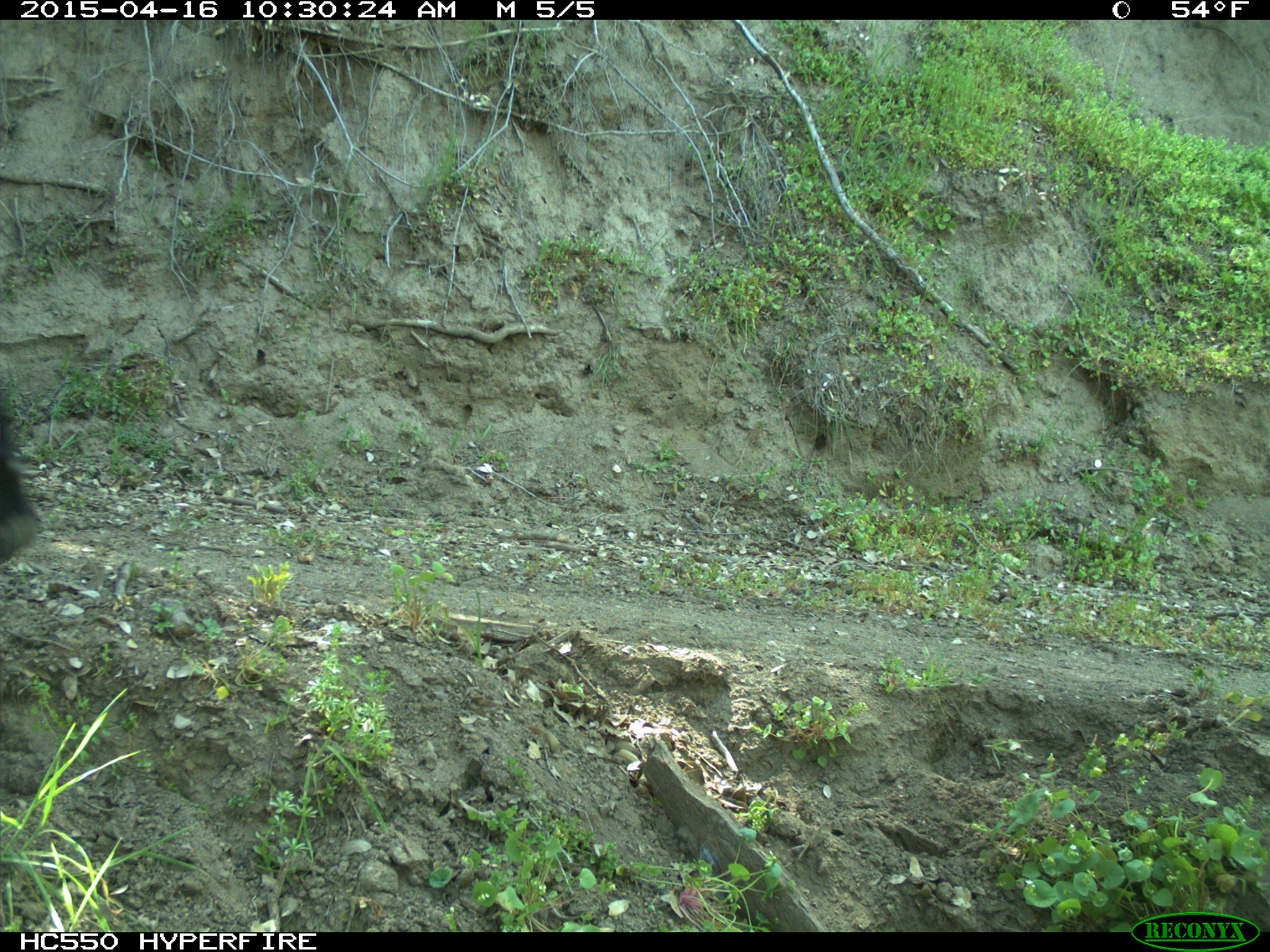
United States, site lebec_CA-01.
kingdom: Animalia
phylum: Chordata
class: Mammalia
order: Artiodactyla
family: Bovidae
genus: Bos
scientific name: Bos taurus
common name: domestic cow